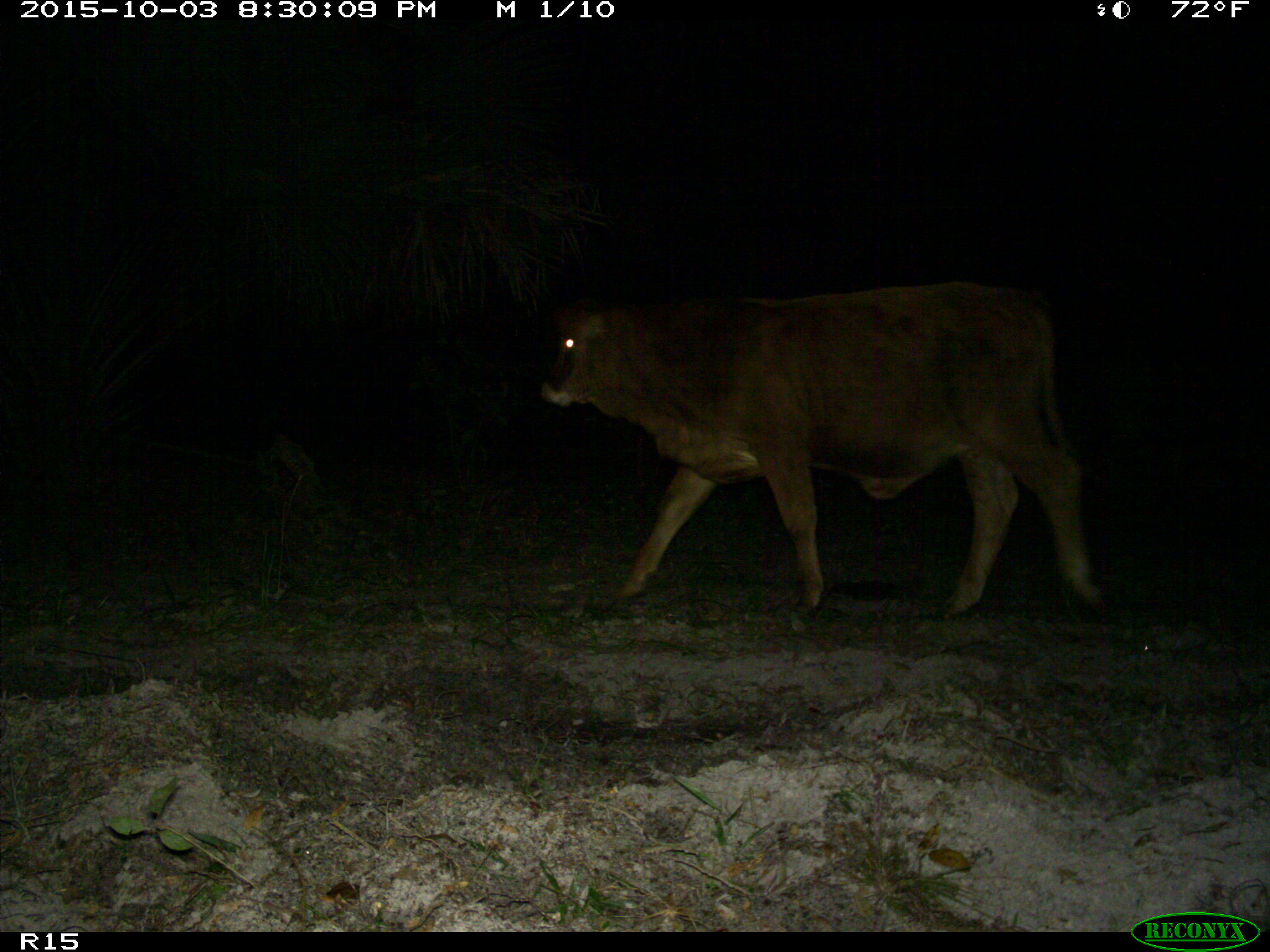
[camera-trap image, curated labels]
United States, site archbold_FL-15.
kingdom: Animalia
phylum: Chordata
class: Mammalia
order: Artiodactyla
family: Bovidae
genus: Bos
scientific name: Bos taurus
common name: domestic cow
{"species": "Bos taurus (domestic cow)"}